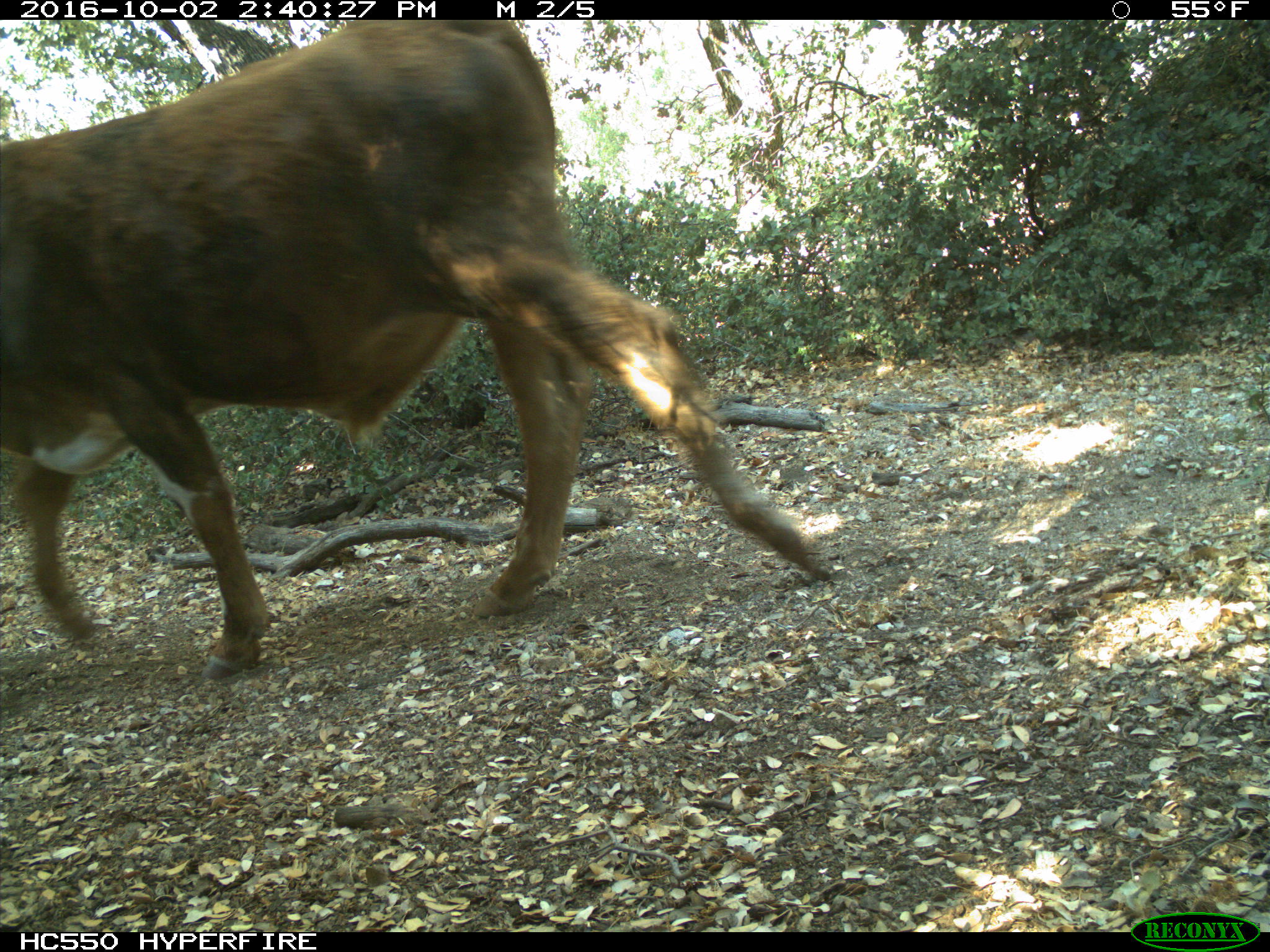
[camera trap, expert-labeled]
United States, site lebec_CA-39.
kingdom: Animalia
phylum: Chordata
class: Mammalia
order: Artiodactyla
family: Bovidae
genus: Bos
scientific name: Bos taurus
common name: domestic cow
Bos taurus (domestic cow).